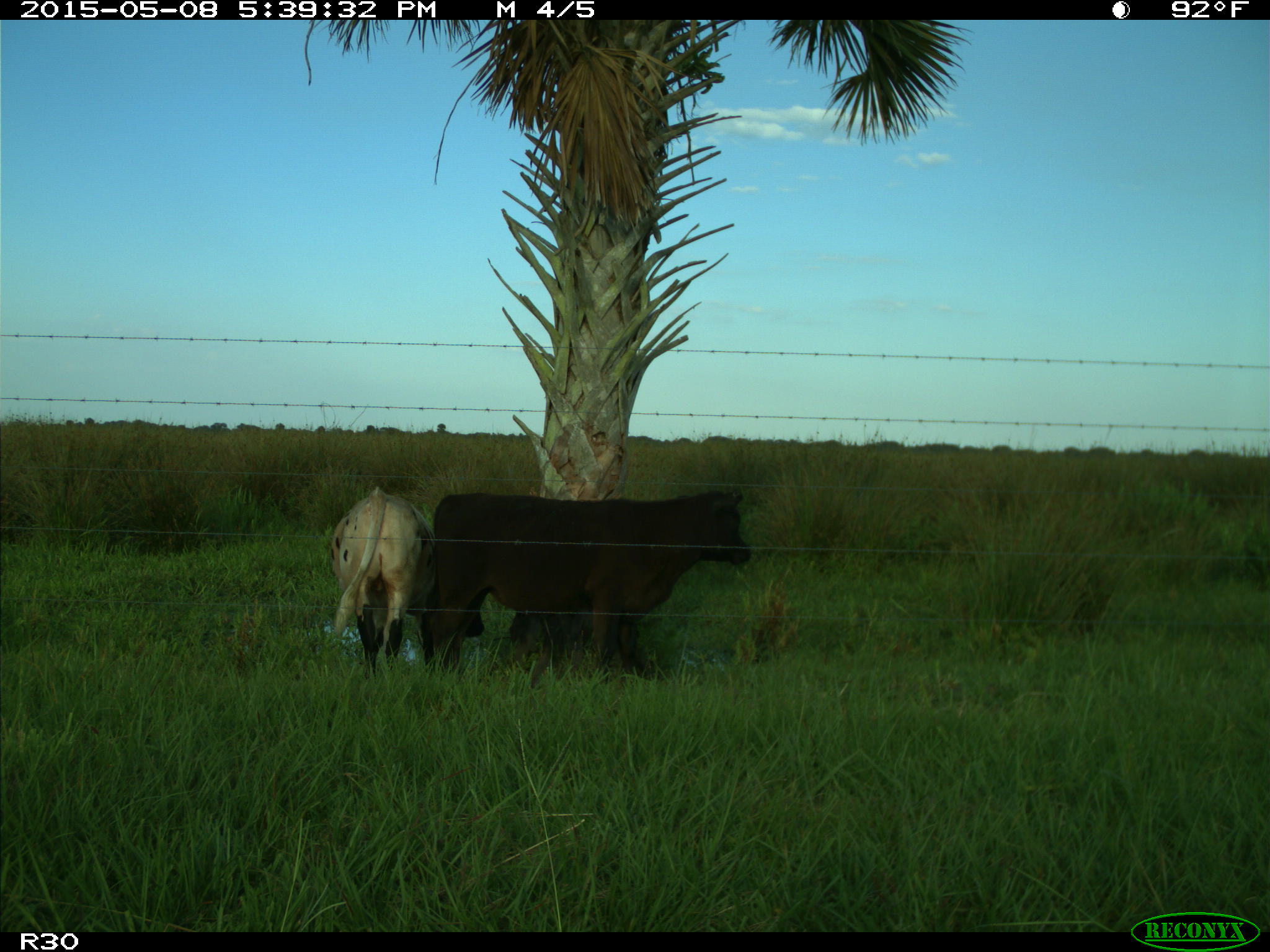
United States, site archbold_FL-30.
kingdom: Animalia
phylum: Chordata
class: Mammalia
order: Artiodactyla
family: Bovidae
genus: Bos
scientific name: Bos taurus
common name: domestic cow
Bos taurus (domestic cow).